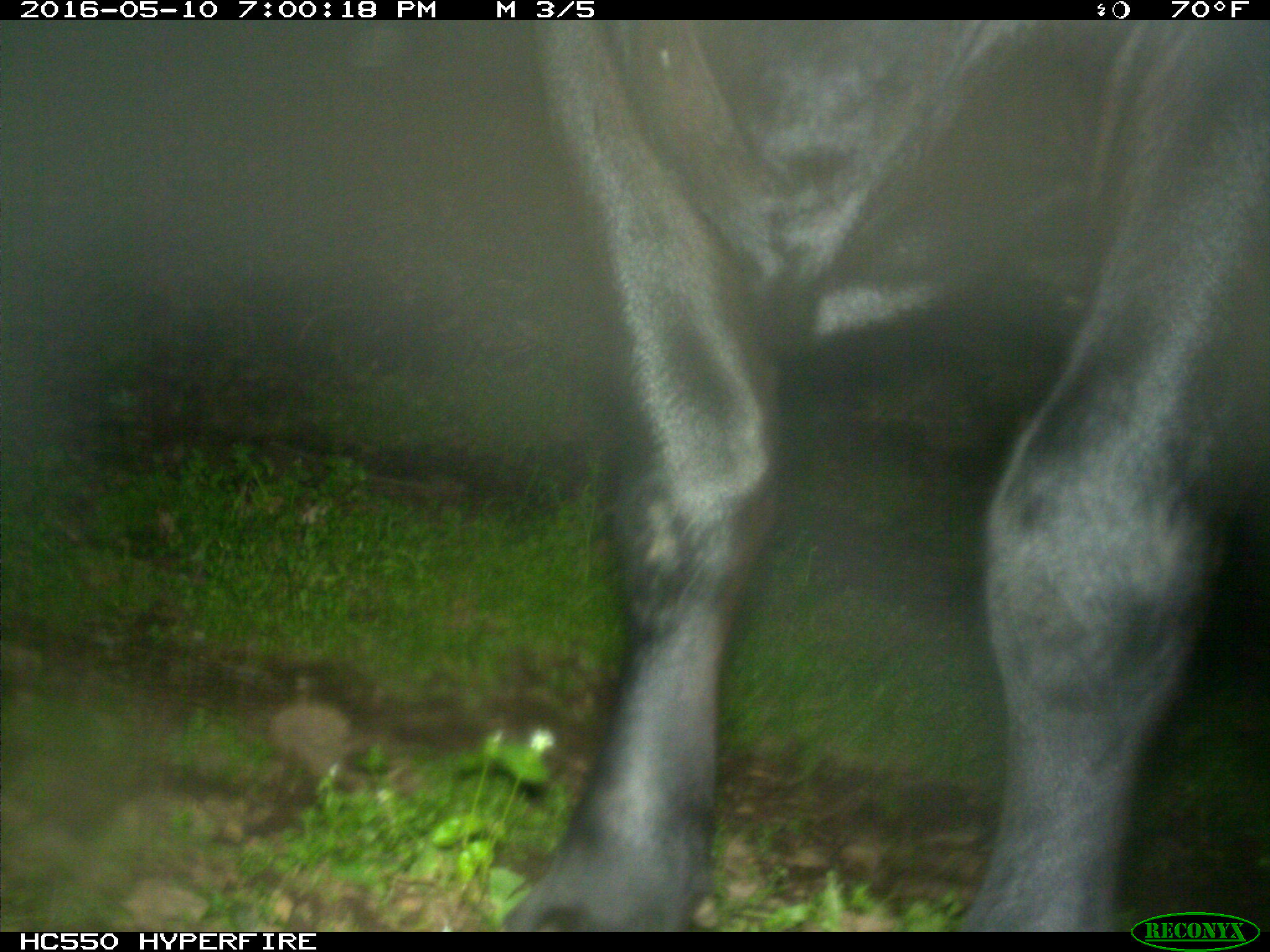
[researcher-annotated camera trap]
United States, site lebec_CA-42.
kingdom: Animalia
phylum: Chordata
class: Mammalia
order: Artiodactyla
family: Bovidae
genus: Bos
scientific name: Bos taurus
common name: domestic cow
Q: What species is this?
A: Bos taurus (domestic cow).